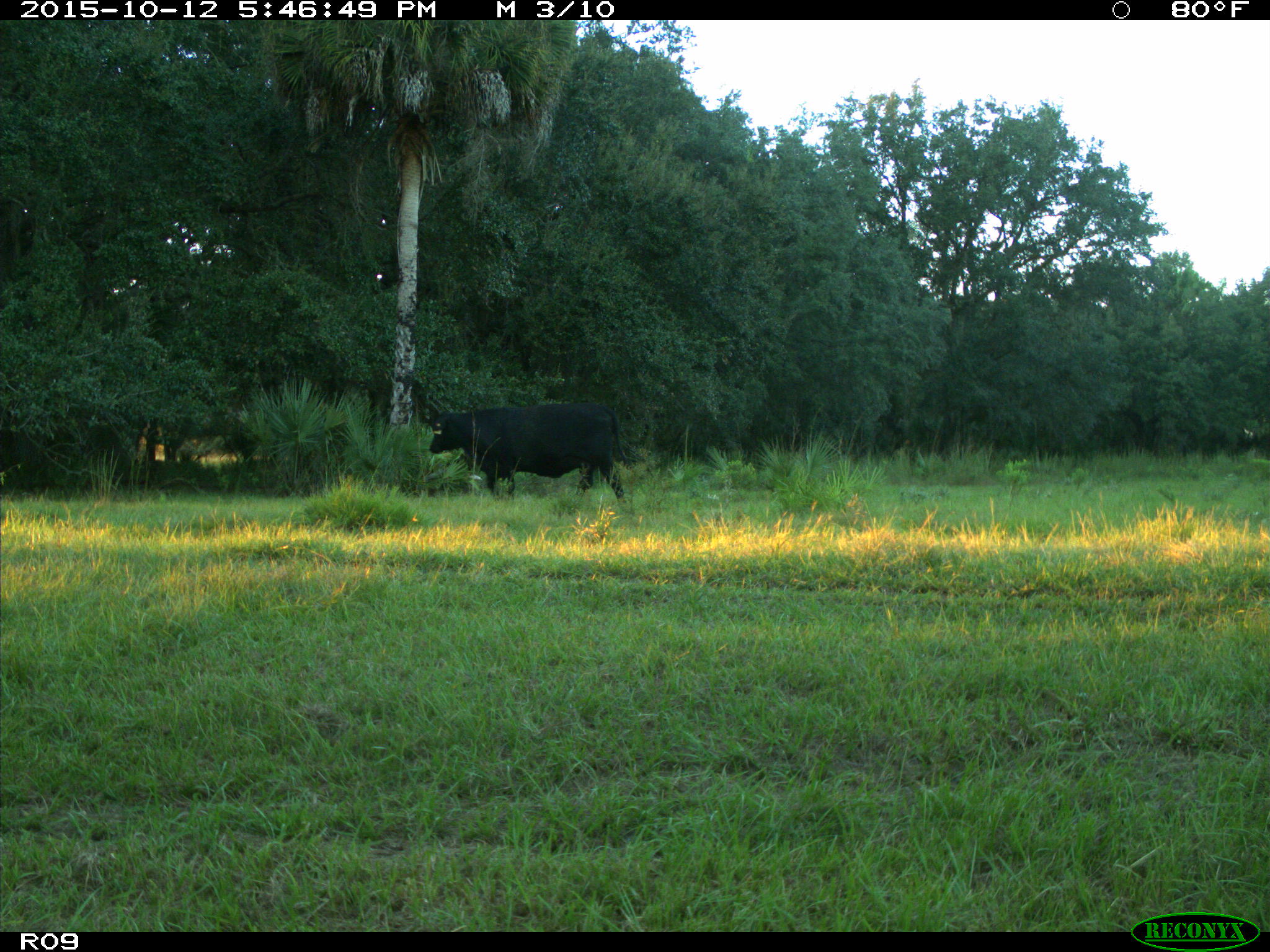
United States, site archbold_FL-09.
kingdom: Animalia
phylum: Chordata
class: Mammalia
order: Artiodactyla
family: Bovidae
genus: Bos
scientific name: Bos taurus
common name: domestic cow